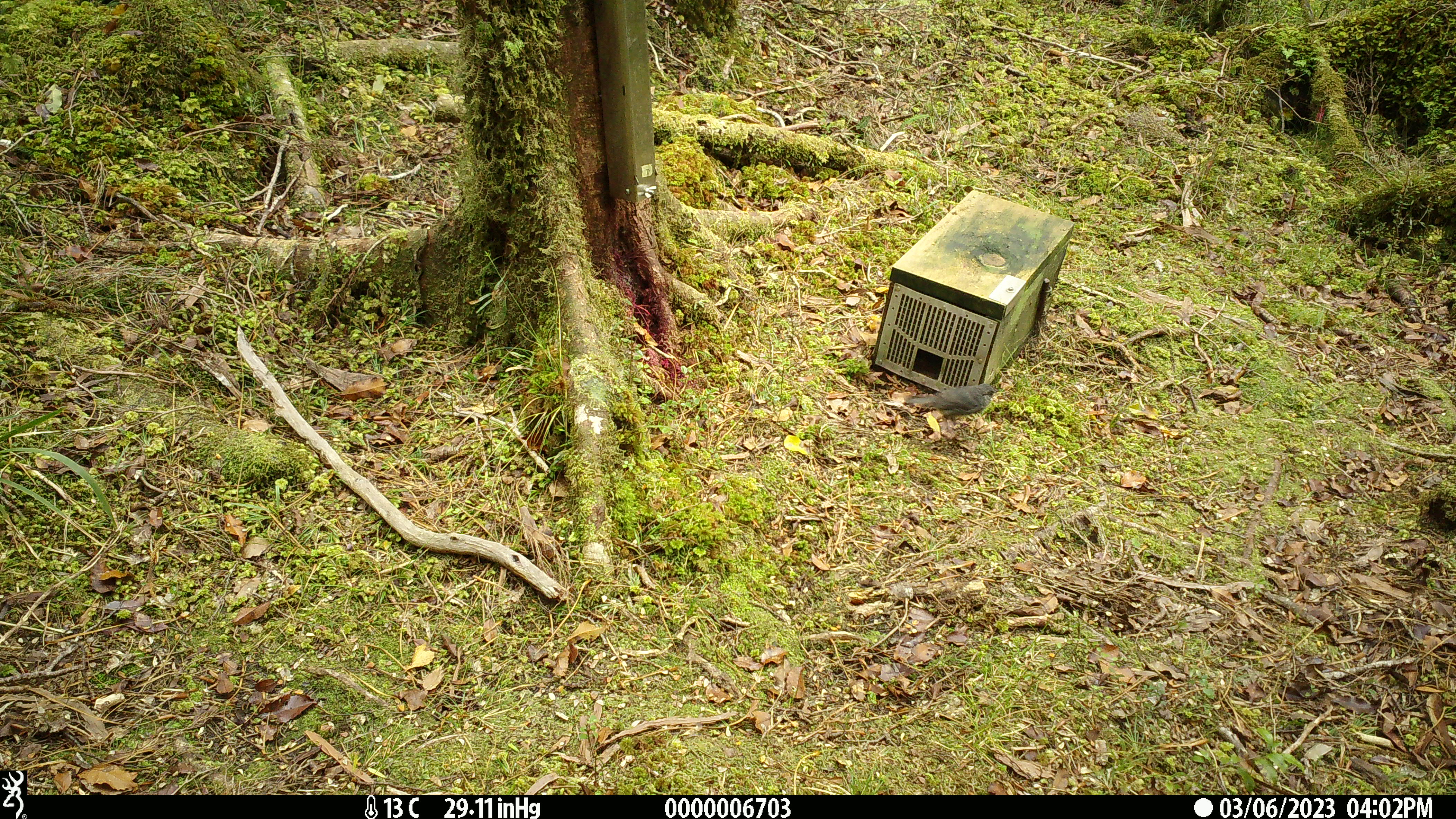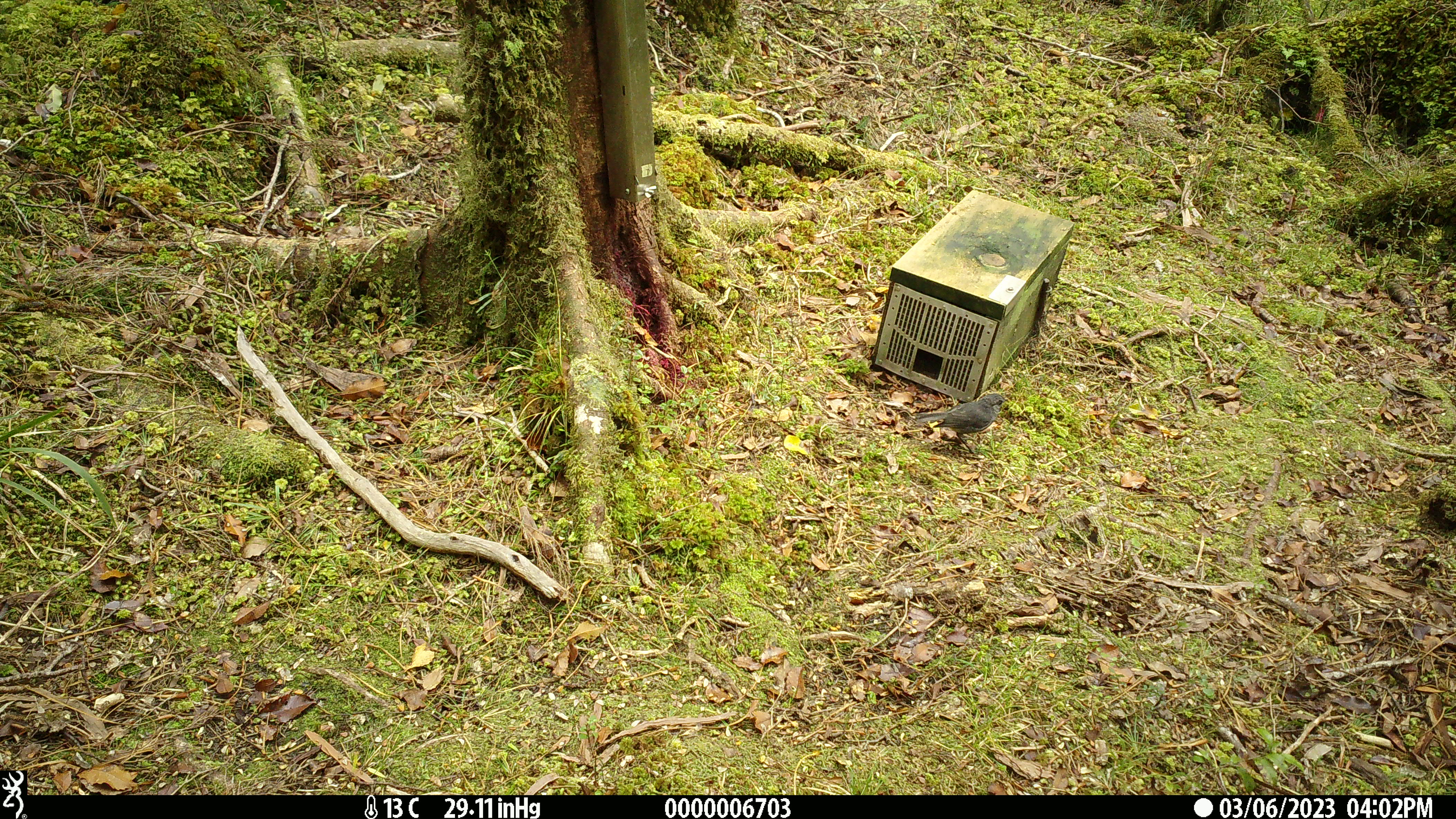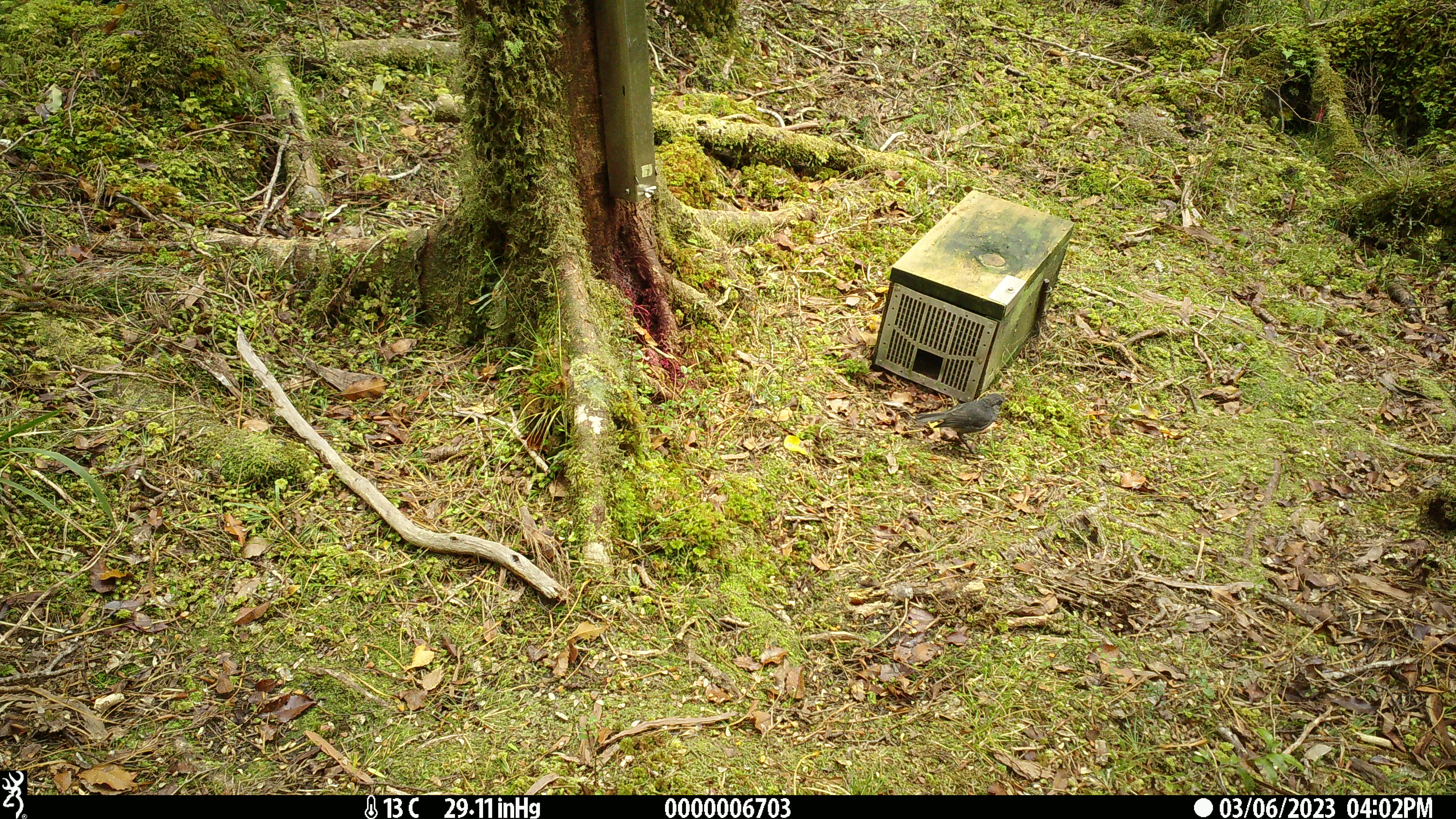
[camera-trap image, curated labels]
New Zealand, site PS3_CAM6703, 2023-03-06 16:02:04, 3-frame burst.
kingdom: Animalia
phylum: Chordata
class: Aves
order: Passeriformes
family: Petroicidae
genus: Petroica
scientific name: Petroica australis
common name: new zealand robin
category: robin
Robin (new zealand robin) (Petroica australis).